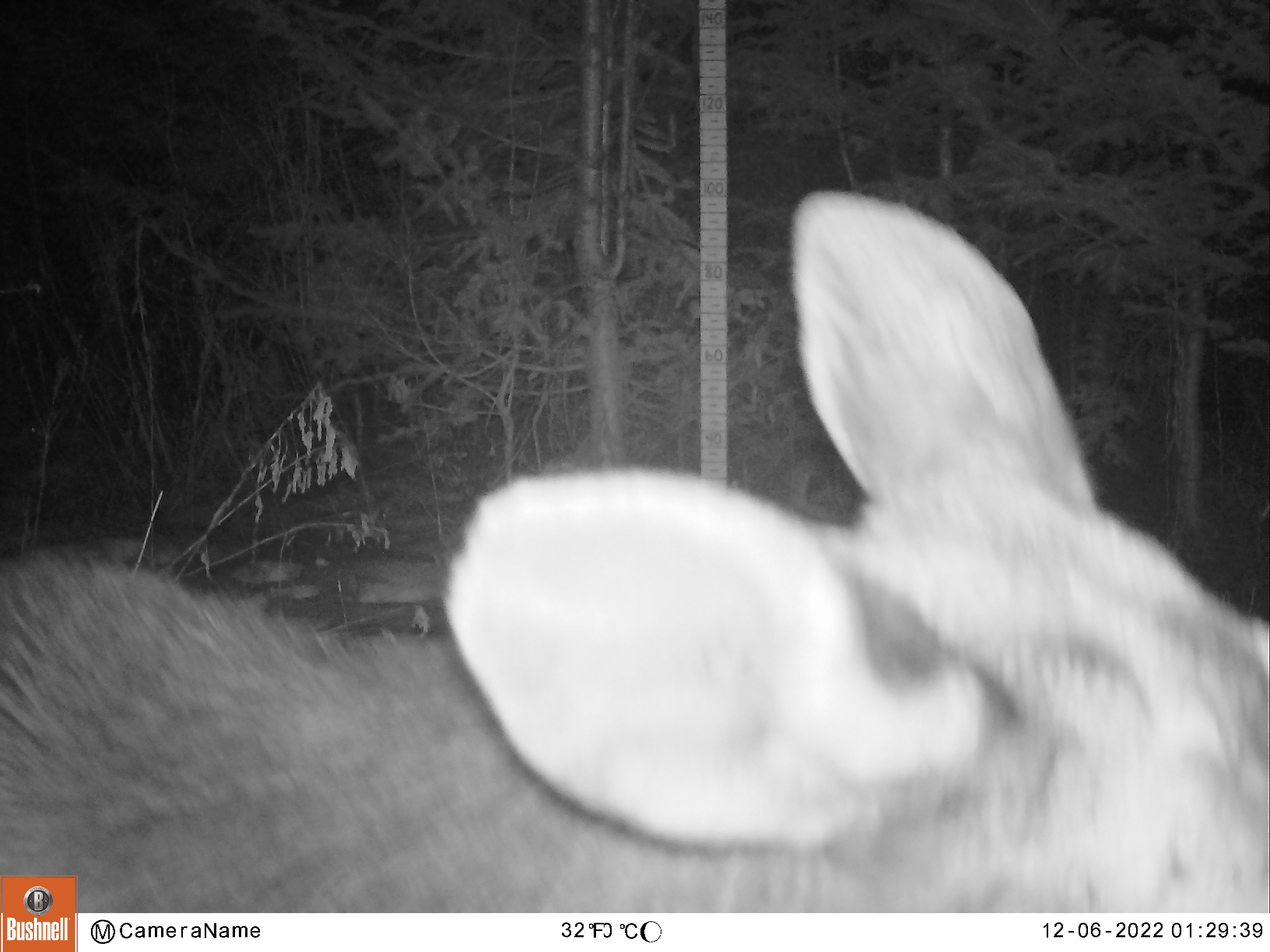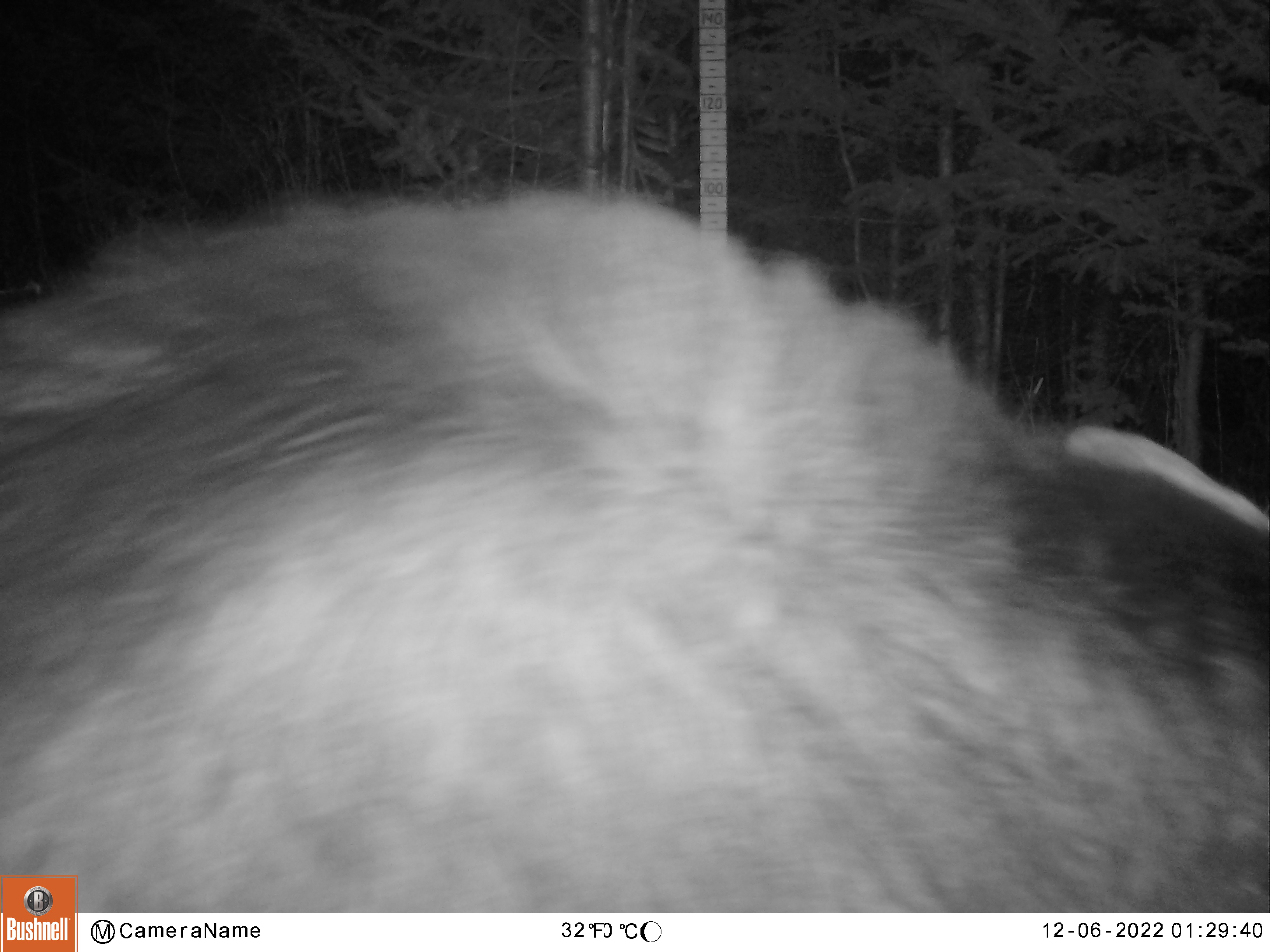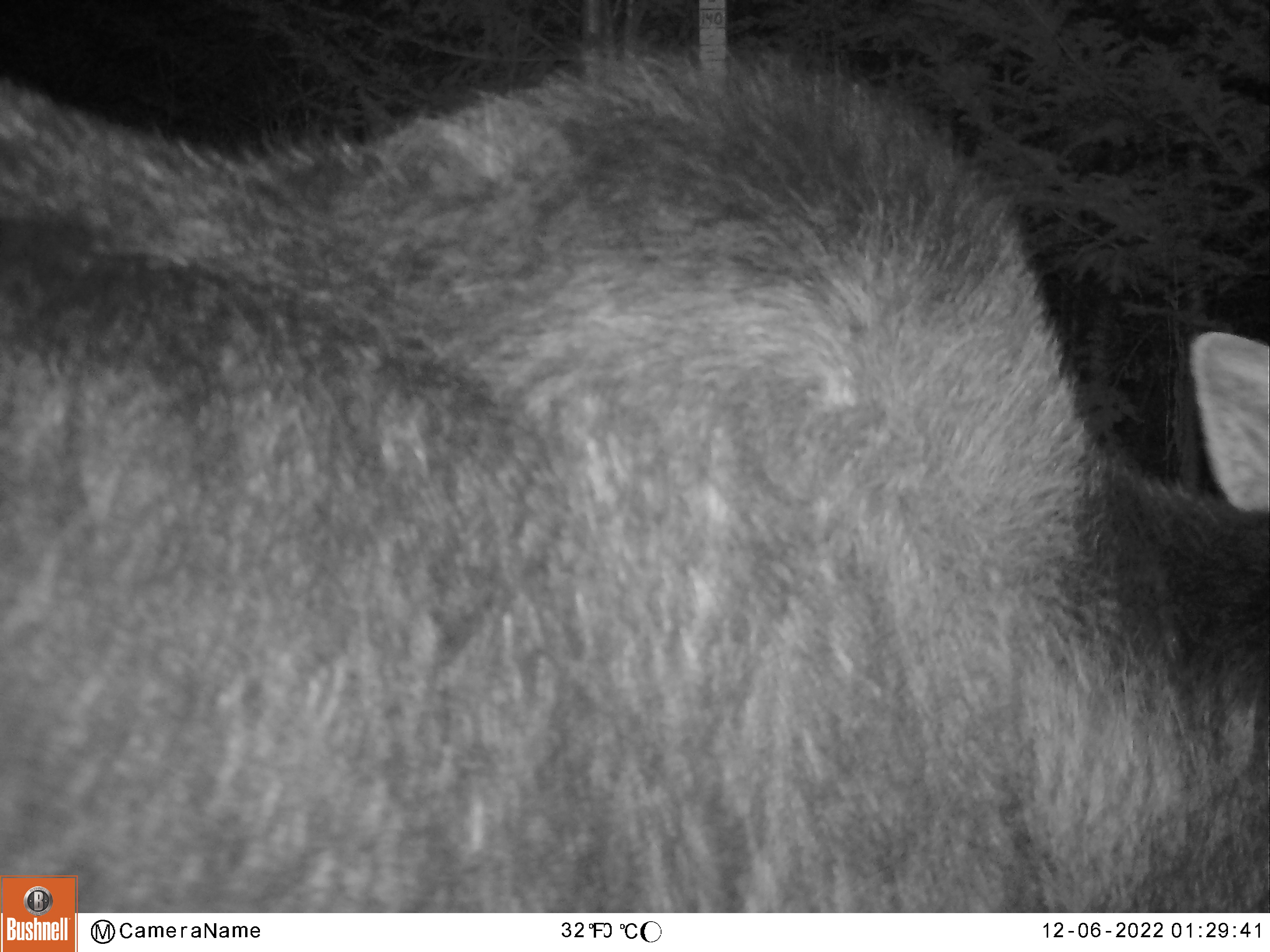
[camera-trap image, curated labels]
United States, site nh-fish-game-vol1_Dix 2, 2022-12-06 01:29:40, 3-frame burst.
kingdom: Animalia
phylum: Chordata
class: Mammalia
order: Artiodactyla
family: Cervidae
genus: Alces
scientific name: Alces alces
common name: moose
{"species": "moose (Alces alces)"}